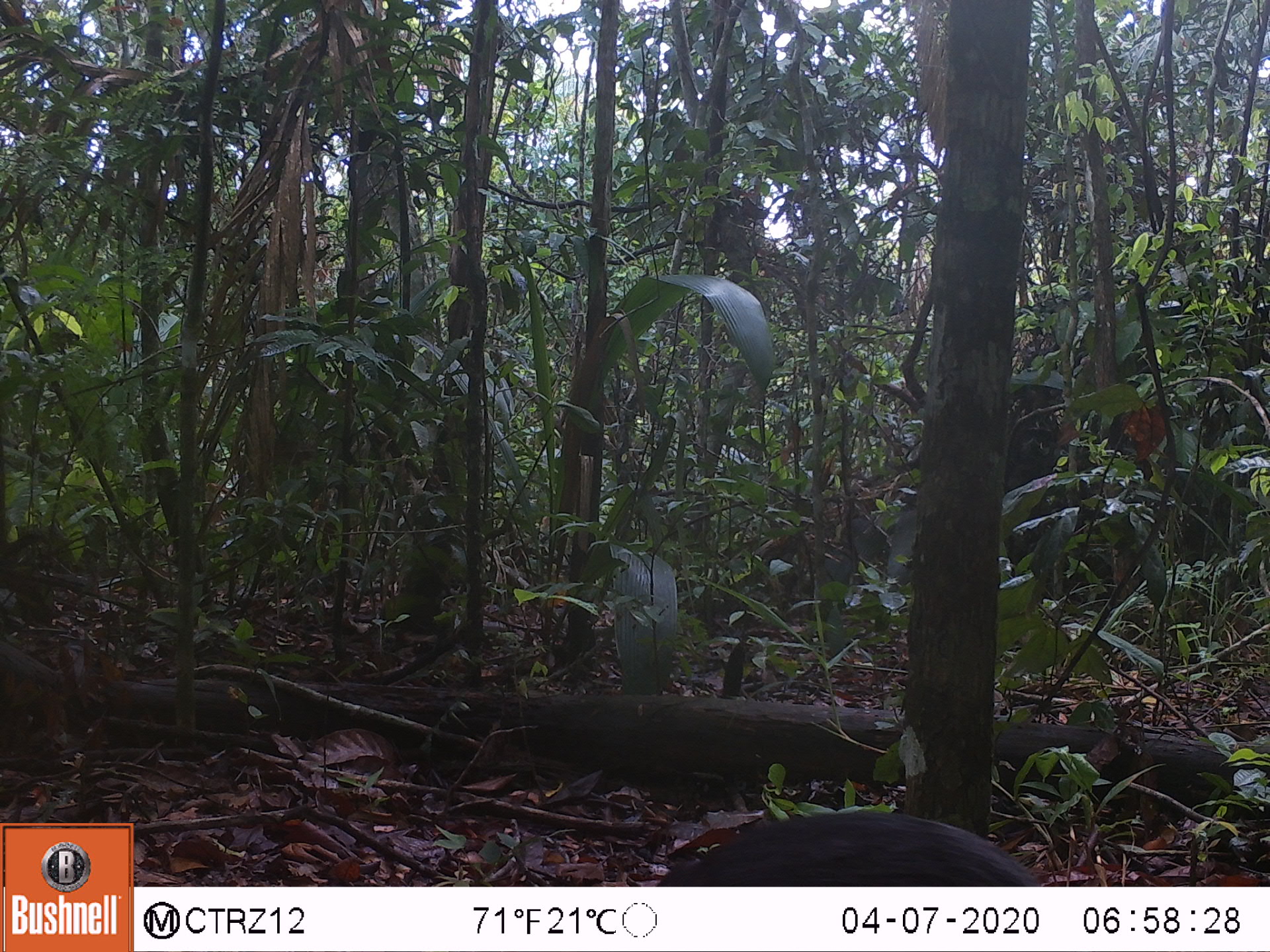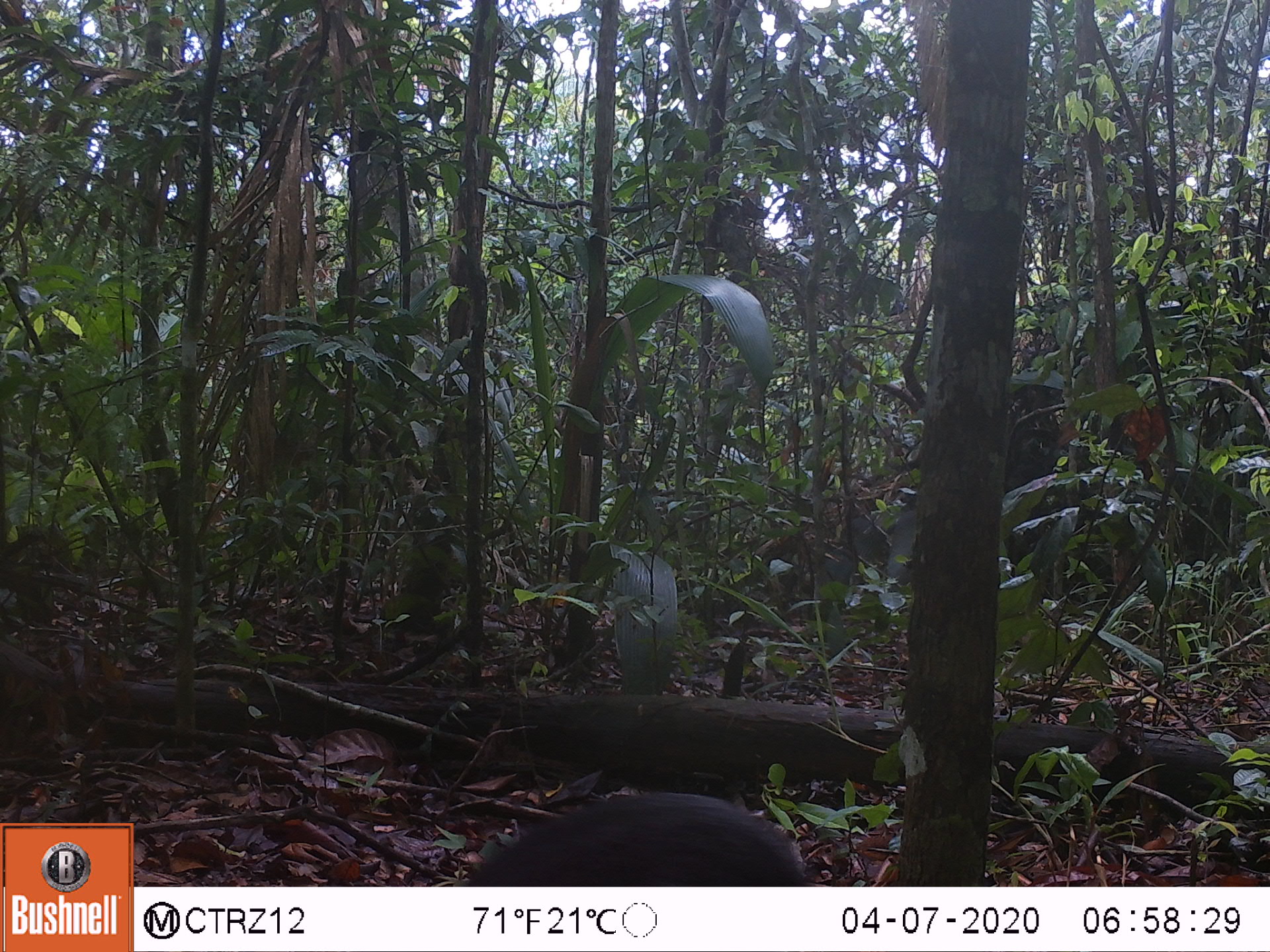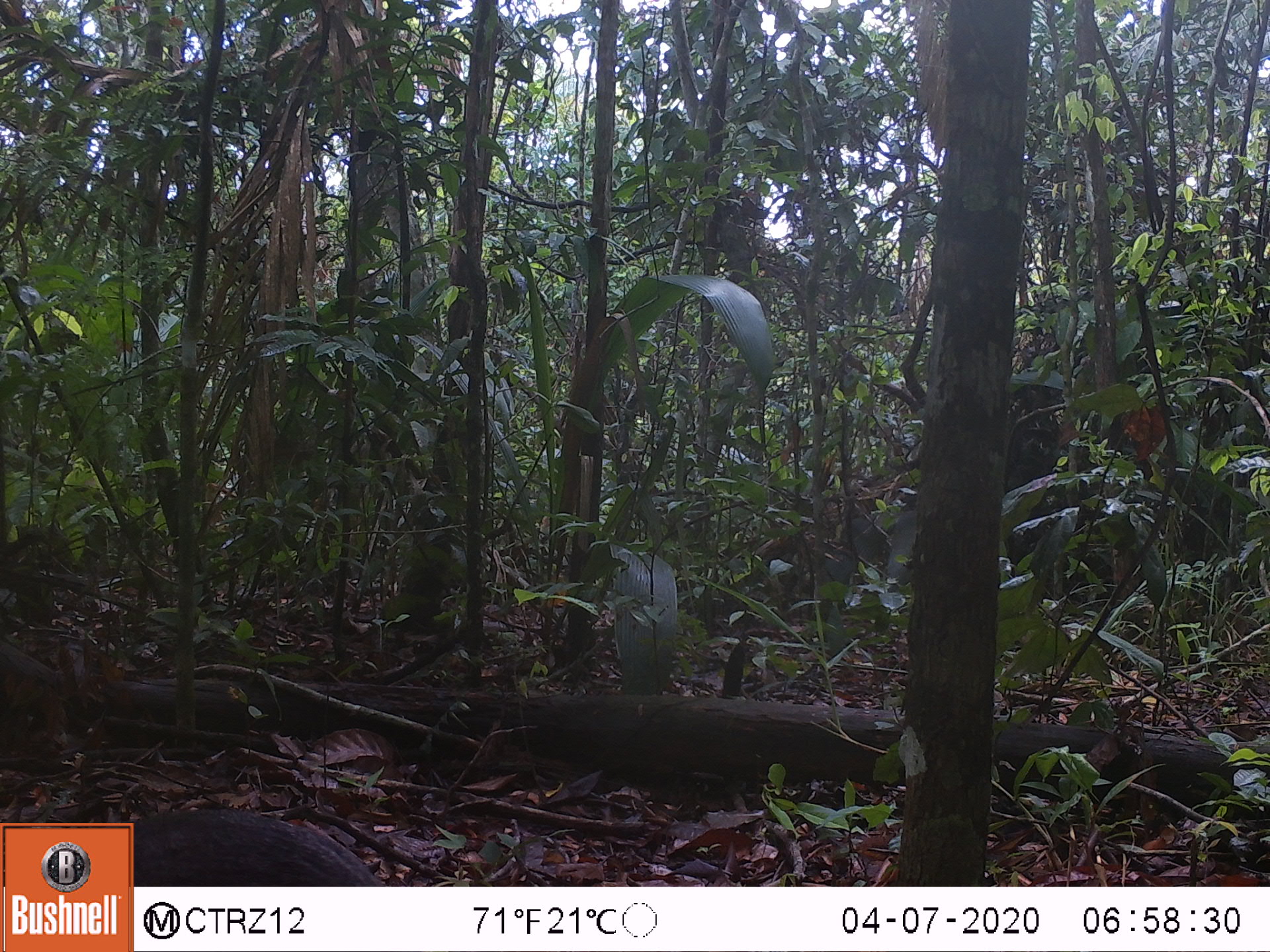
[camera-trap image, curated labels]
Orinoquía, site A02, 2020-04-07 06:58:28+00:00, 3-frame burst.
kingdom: Animalia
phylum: Chordata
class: Mammalia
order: Rodentia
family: Dasyproctidae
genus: Dasyprocta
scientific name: Dasyprocta fuliginosa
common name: black agouti